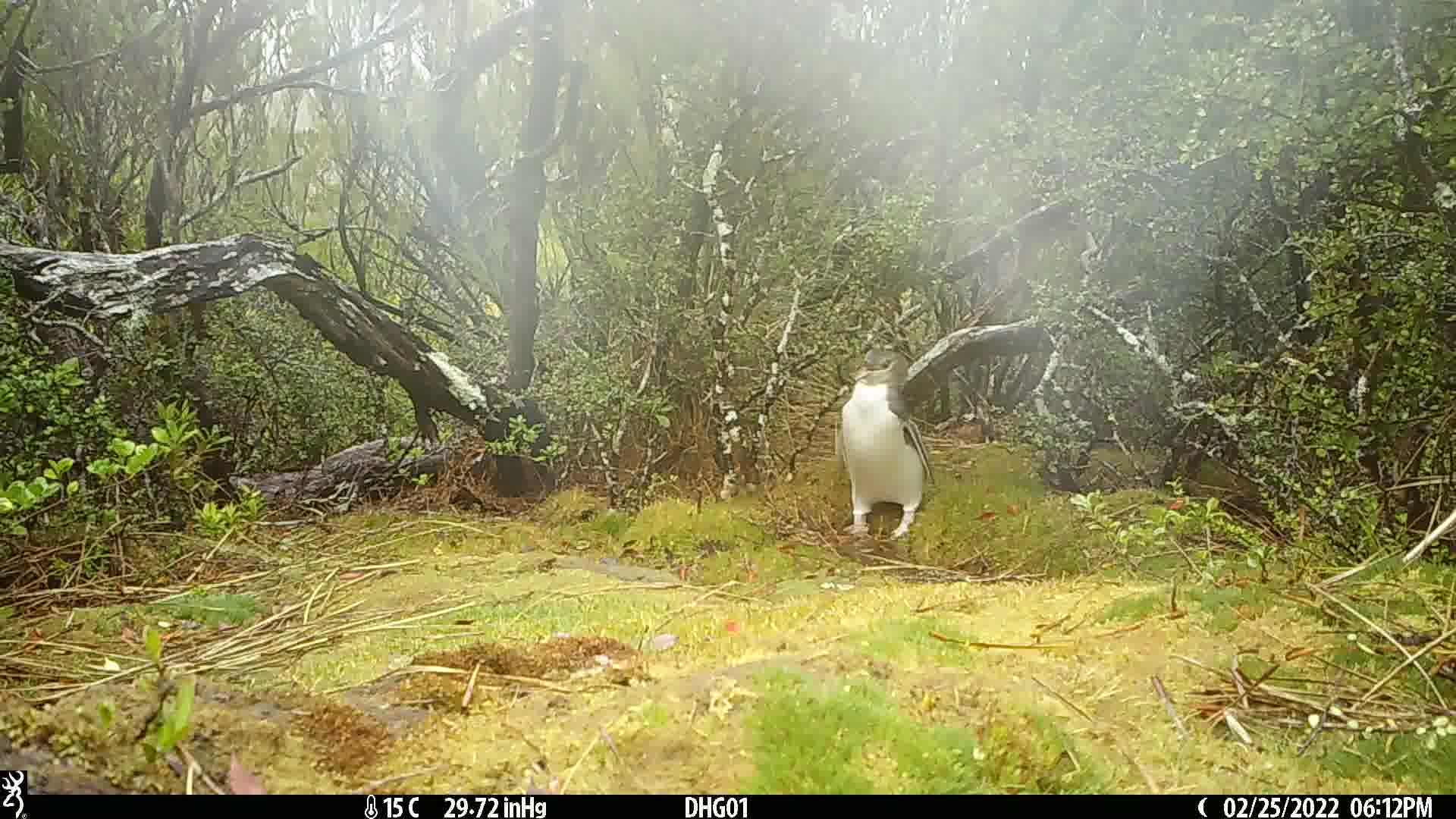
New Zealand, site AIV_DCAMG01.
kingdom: Animalia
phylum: Chordata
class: Aves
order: Sphenisciformes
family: Spheniscidae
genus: Megadyptes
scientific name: Megadyptes antipodes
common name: yellow-eyed penguin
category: yellow eyed penguin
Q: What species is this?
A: Yellow eyed penguin (yellow-eyed penguin) (Megadyptes antipodes).